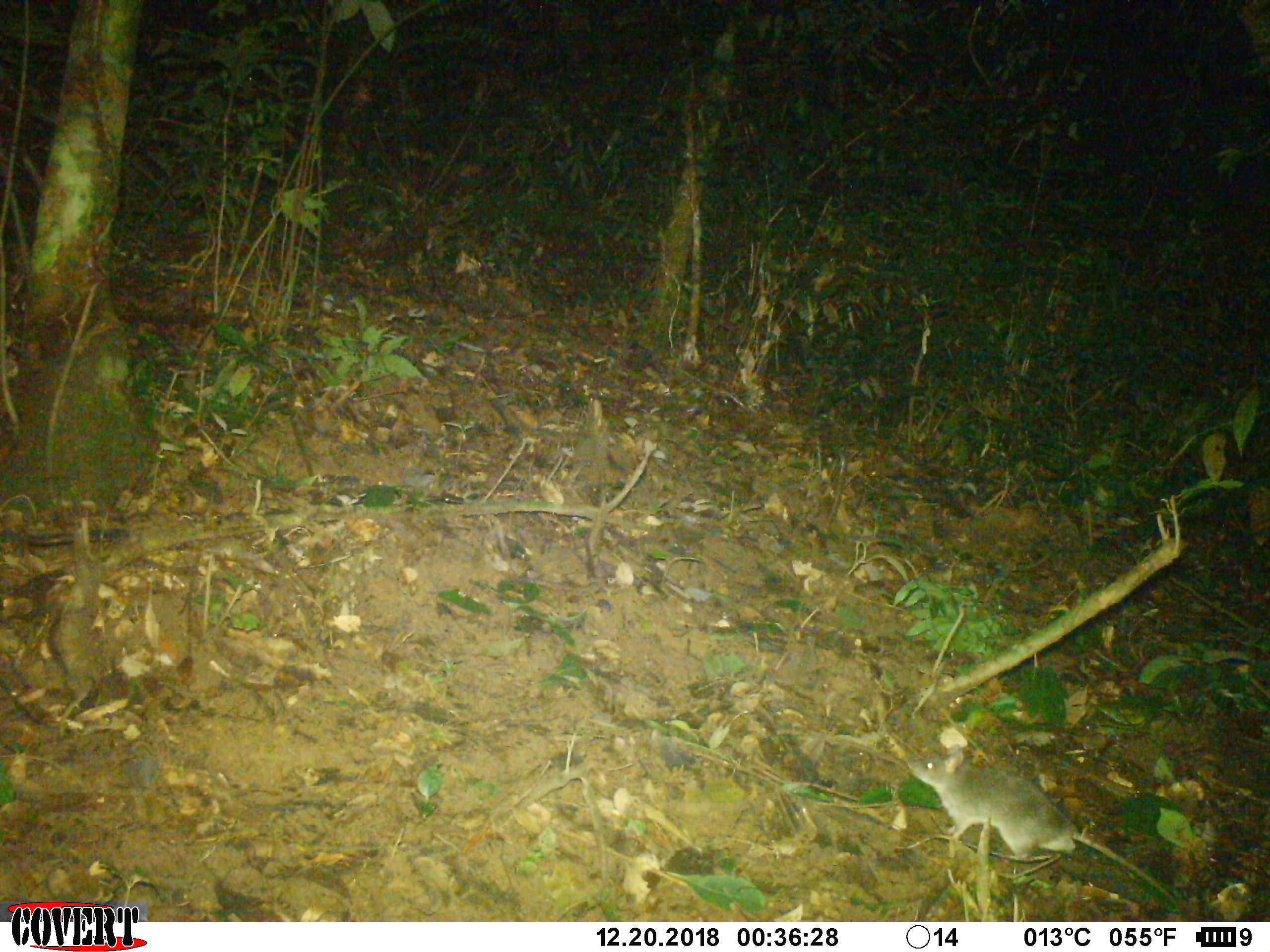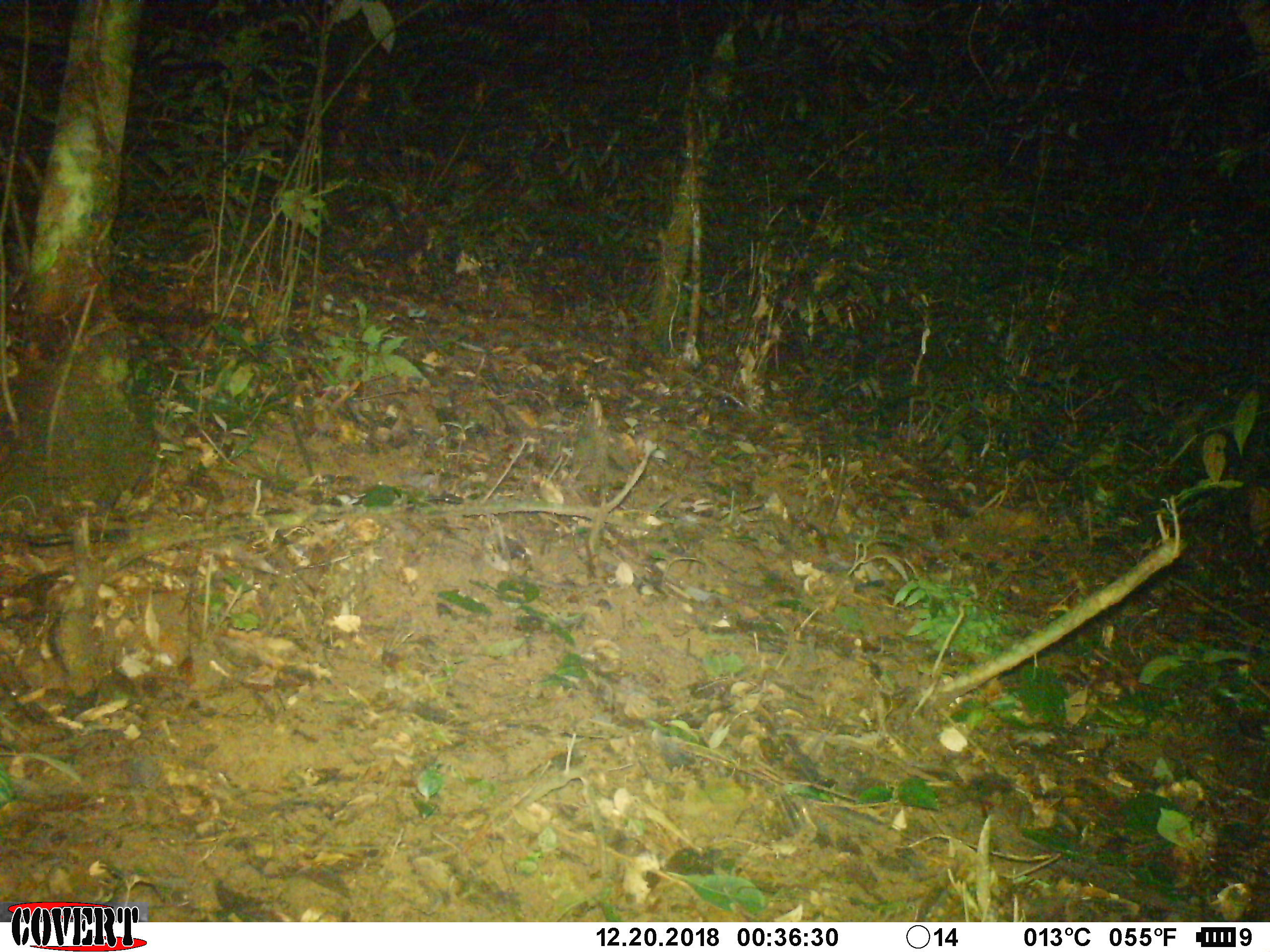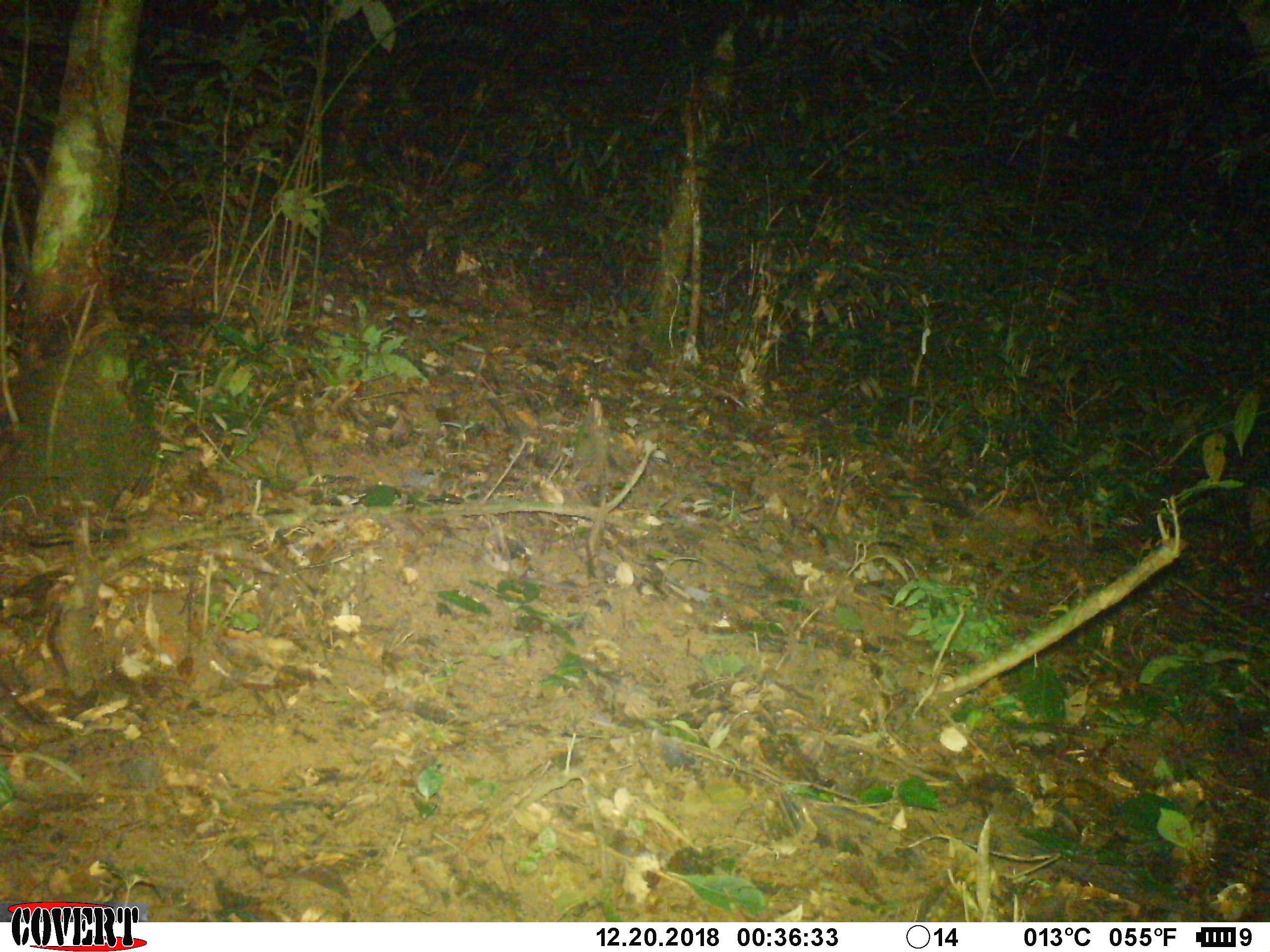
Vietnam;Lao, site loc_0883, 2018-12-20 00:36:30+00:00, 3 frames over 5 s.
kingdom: Animalia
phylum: Chordata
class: Mammalia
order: Rodentia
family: Muridae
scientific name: Muridae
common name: old-world mice and rats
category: unidentified murid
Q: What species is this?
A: Unidentified murid (old-world mice and rats) (Muridae).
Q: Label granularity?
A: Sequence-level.